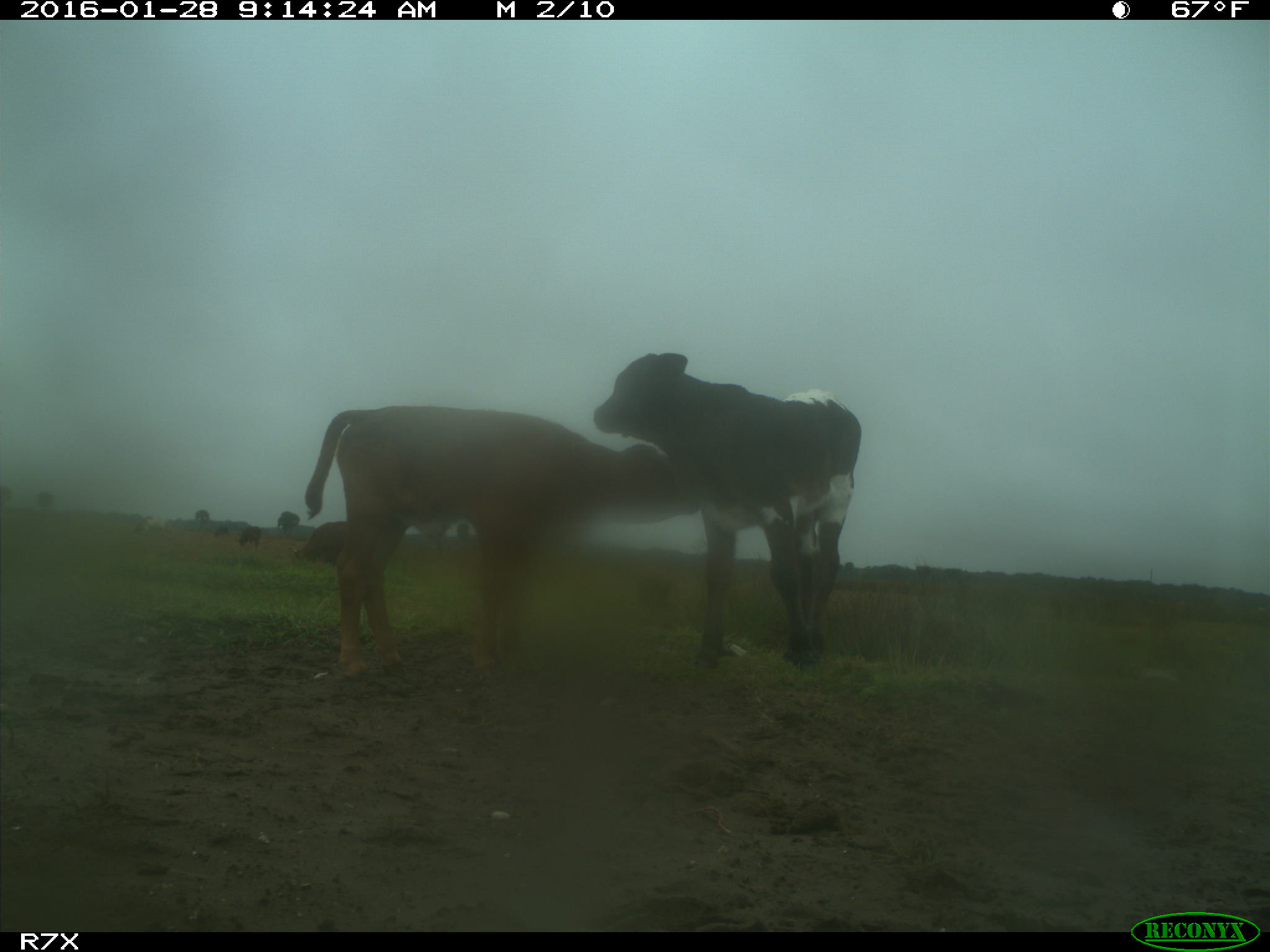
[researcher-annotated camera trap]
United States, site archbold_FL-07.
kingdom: Animalia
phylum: Chordata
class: Mammalia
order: Artiodactyla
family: Bovidae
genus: Bos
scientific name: Bos taurus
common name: domestic cow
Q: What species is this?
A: Bos taurus (domestic cow).